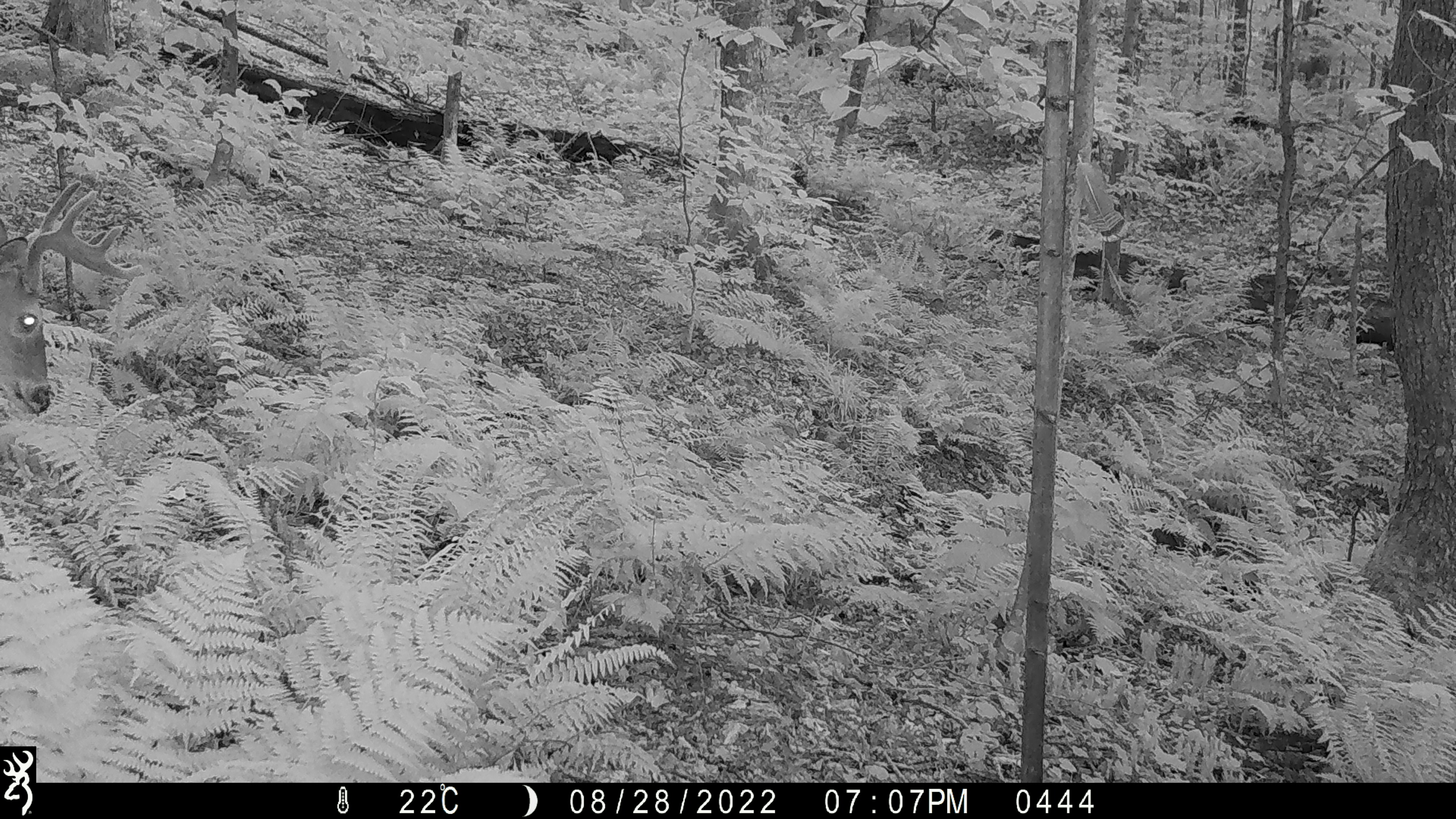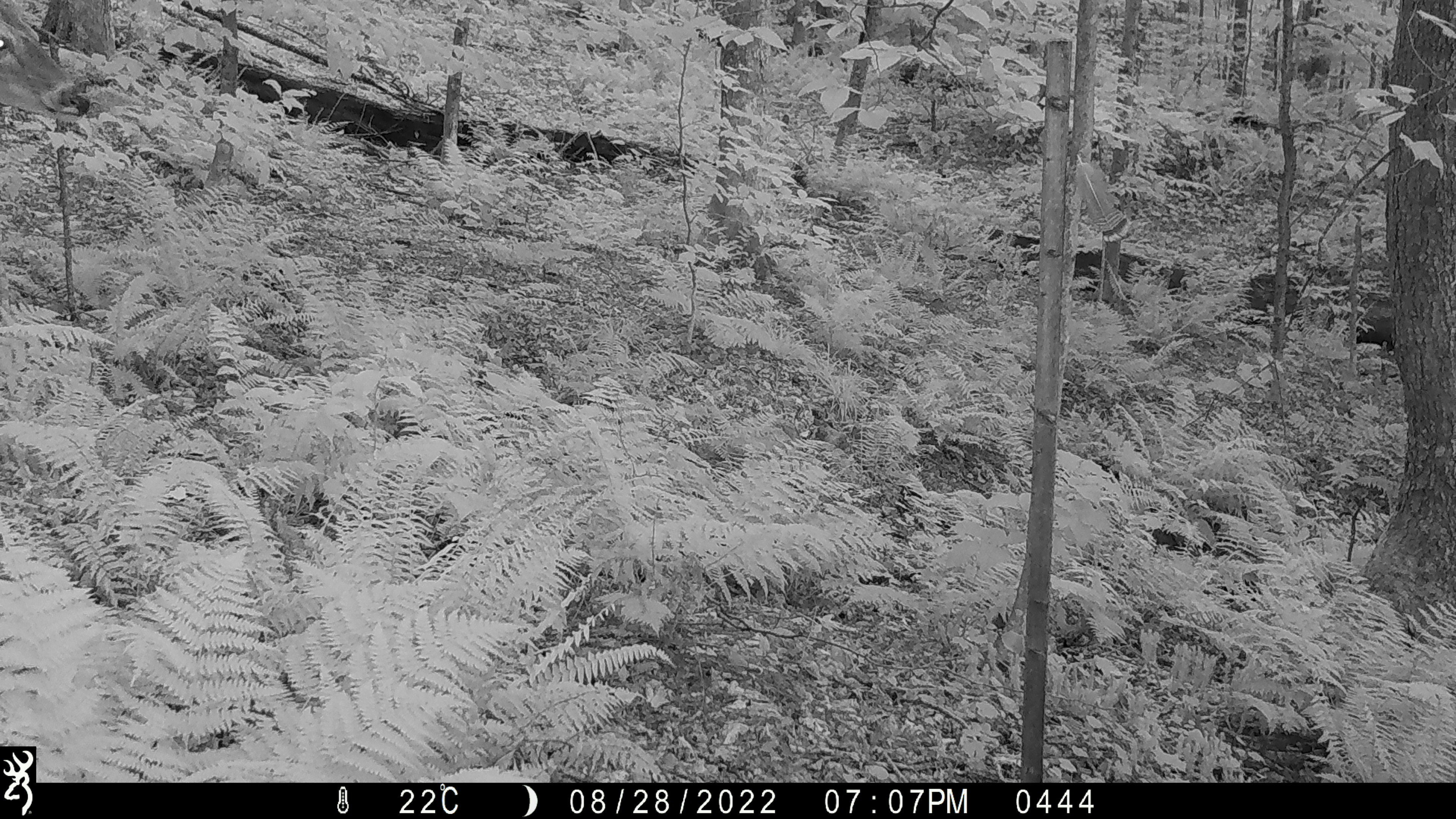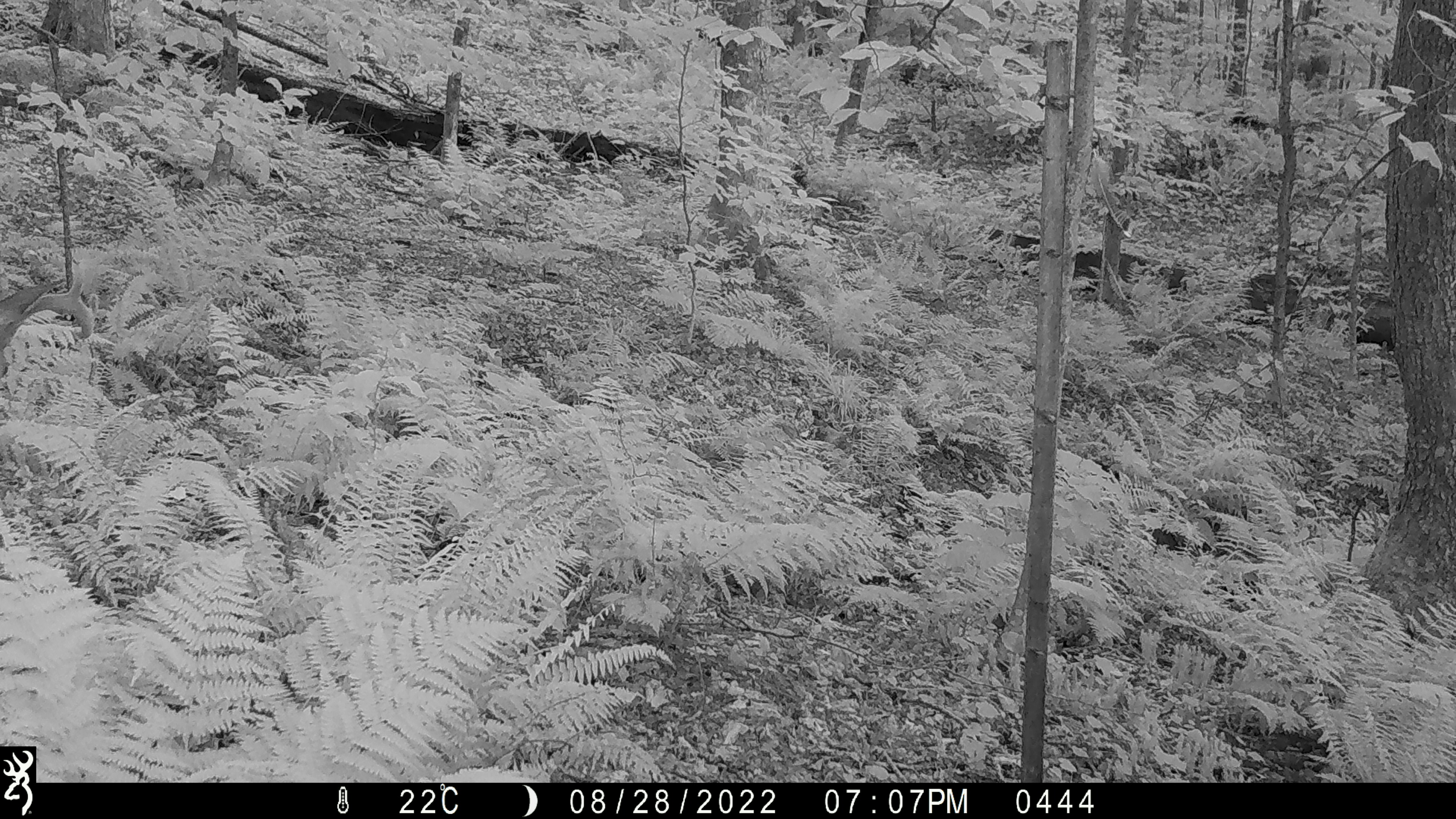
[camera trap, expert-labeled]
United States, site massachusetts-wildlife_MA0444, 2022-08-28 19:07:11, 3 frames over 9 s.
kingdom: Animalia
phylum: Chordata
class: Mammalia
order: Artiodactyla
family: Cervidae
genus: Odocoileus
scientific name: Odocoileus virginianus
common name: white-tailed deer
White-tailed deer (Odocoileus virginianus).